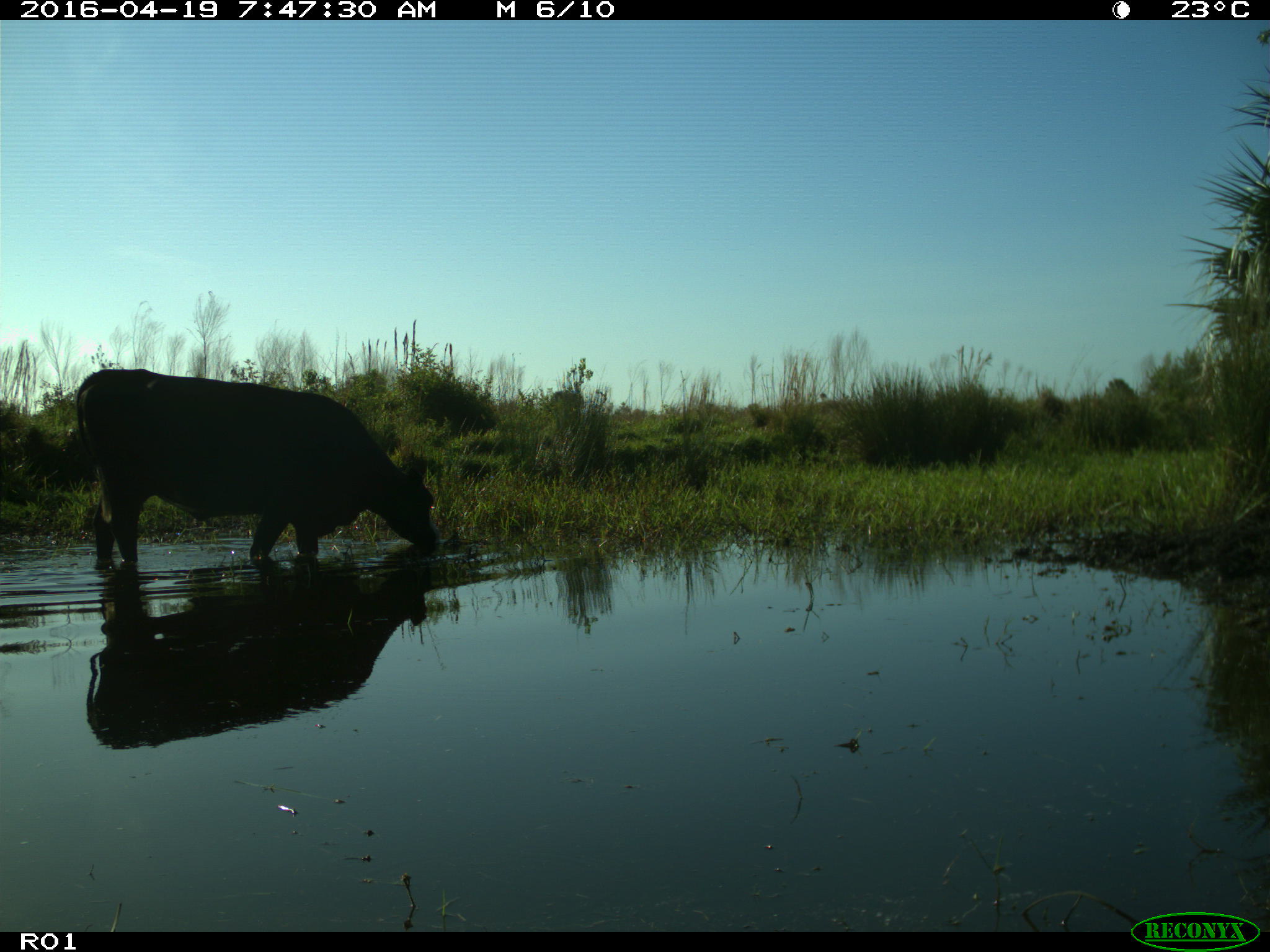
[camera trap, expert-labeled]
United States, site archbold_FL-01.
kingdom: Animalia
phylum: Chordata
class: Mammalia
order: Artiodactyla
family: Bovidae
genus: Bos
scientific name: Bos taurus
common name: domestic cow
Bos taurus (domestic cow).